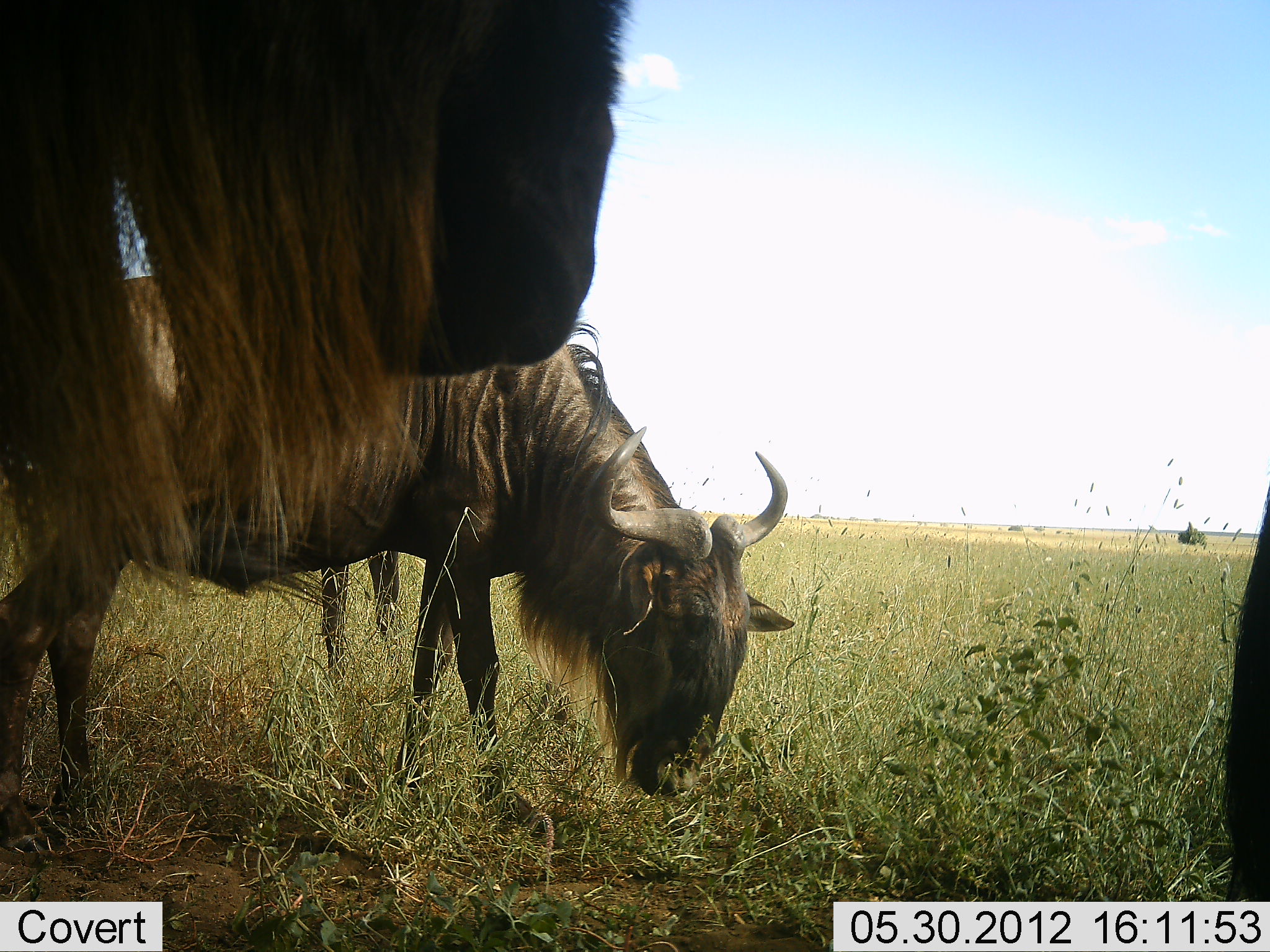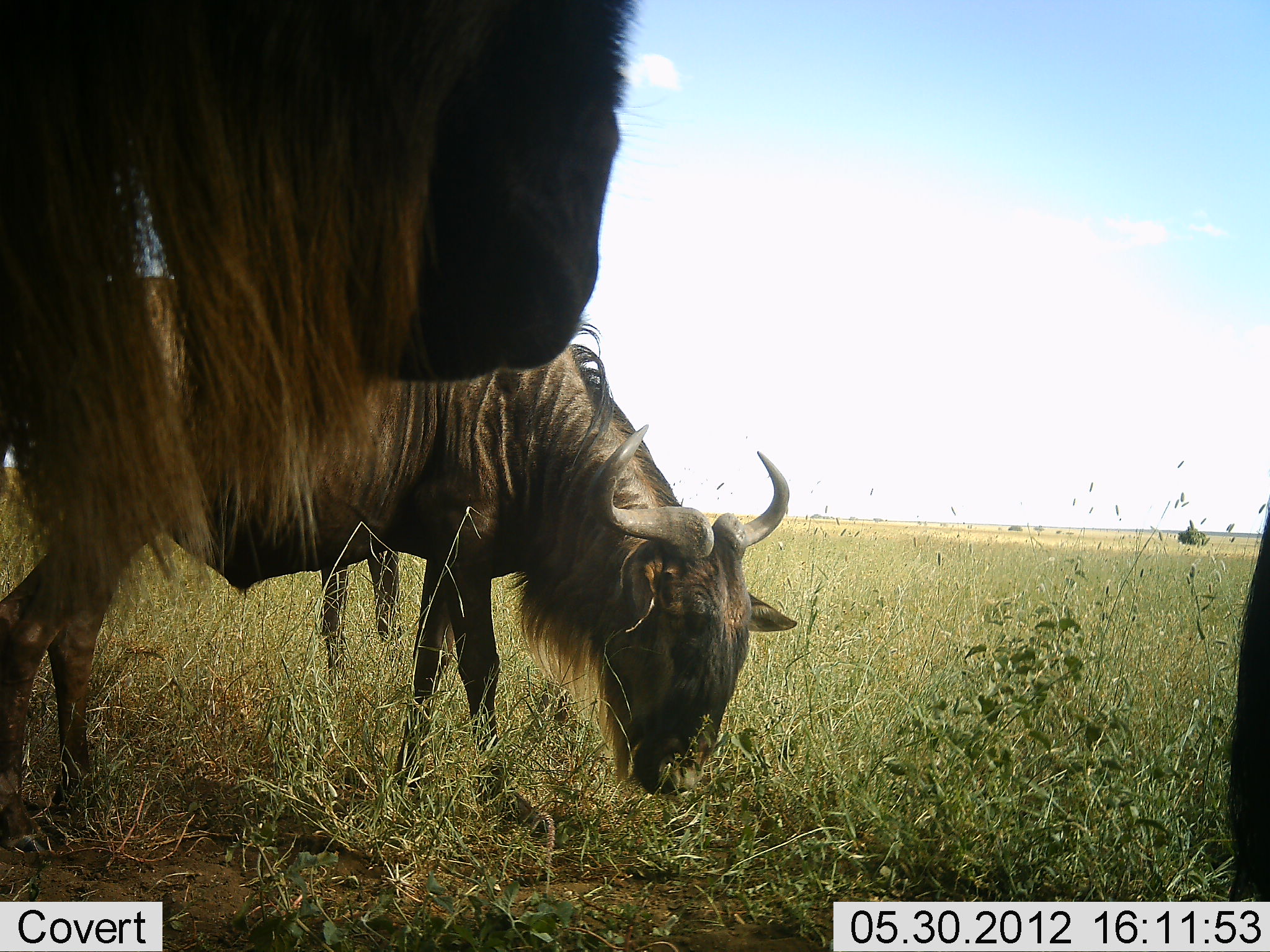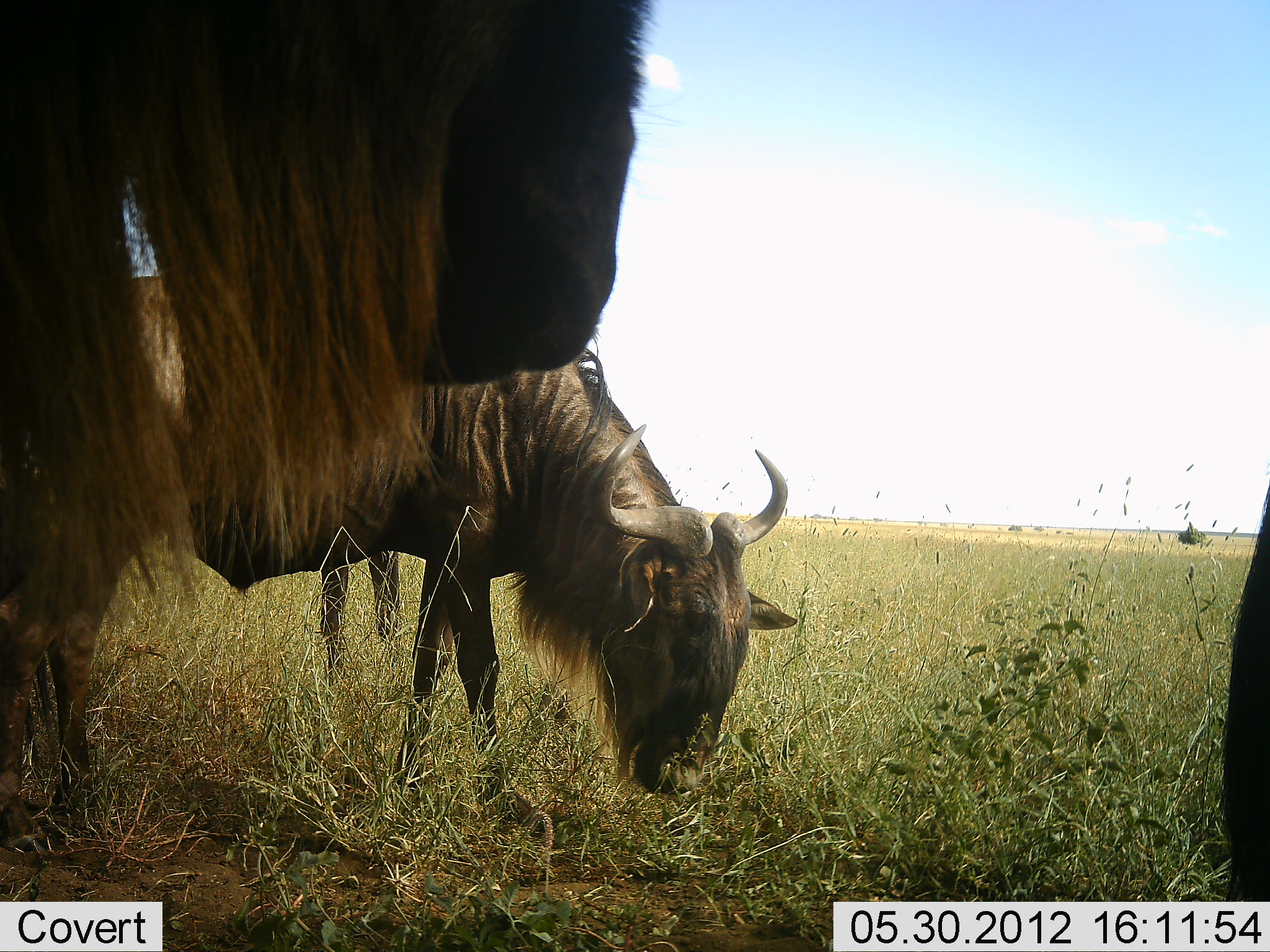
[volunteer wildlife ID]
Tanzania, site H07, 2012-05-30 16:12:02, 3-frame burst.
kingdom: Animalia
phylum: Chordata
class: Mammalia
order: Artiodactyla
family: Bovidae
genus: Connochaetes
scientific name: Connochaetes taurinus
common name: blue wildebeest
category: wildebeest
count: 3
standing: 80%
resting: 0%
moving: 0%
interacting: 0%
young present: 0%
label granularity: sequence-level